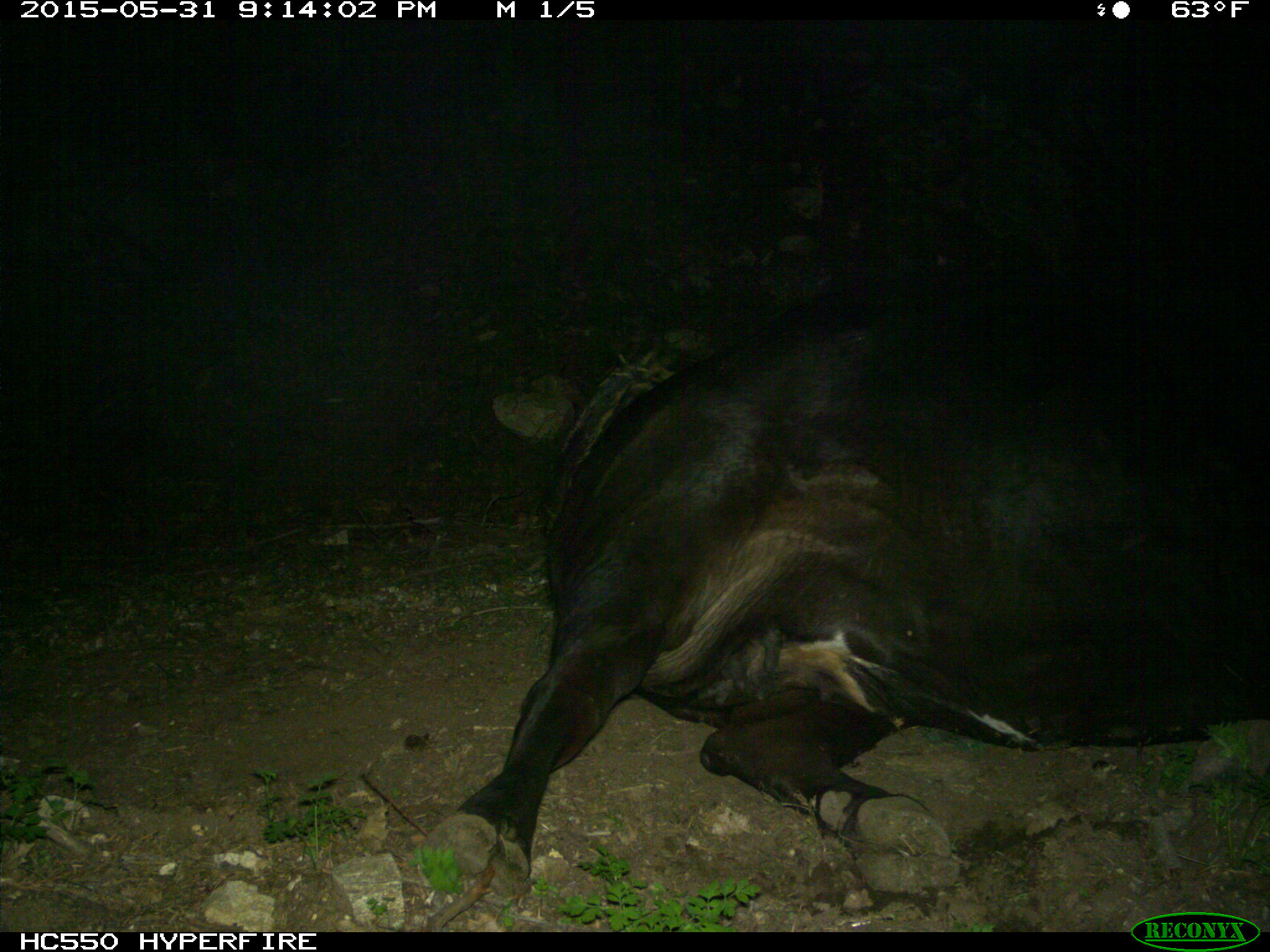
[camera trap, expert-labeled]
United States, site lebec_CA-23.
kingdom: Animalia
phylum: Chordata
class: Mammalia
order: Artiodactyla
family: Bovidae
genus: Bos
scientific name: Bos taurus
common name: domestic cow